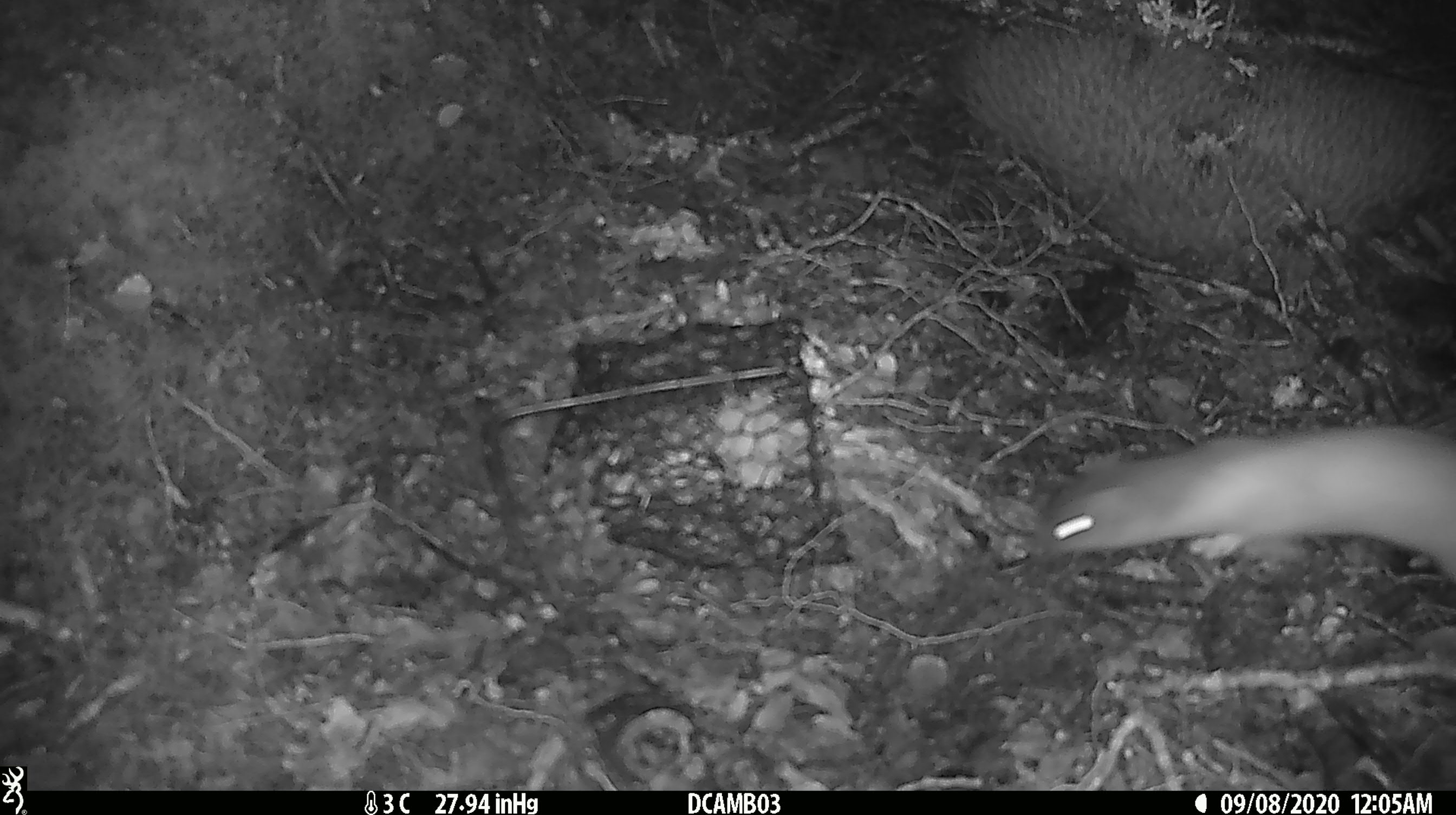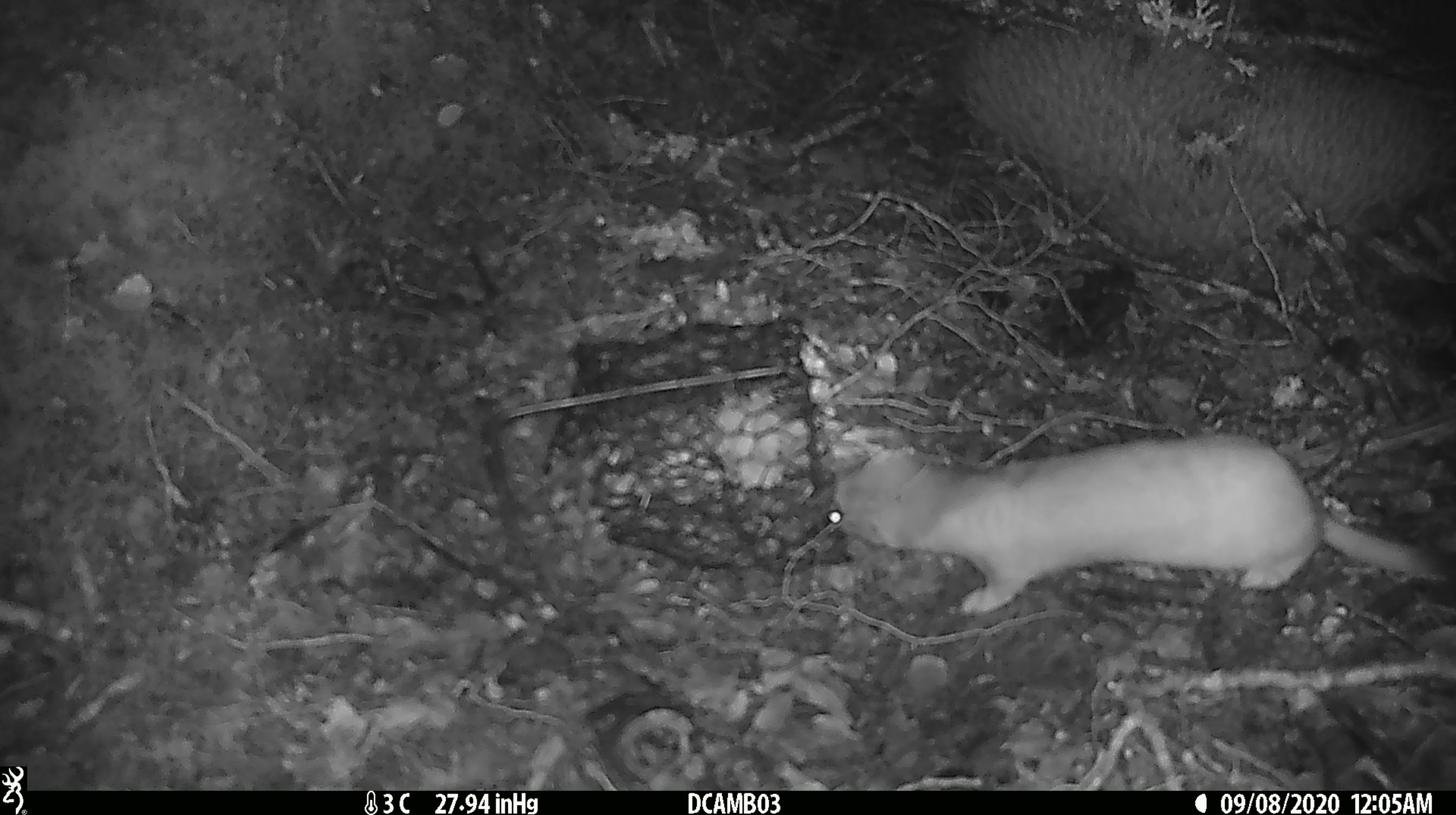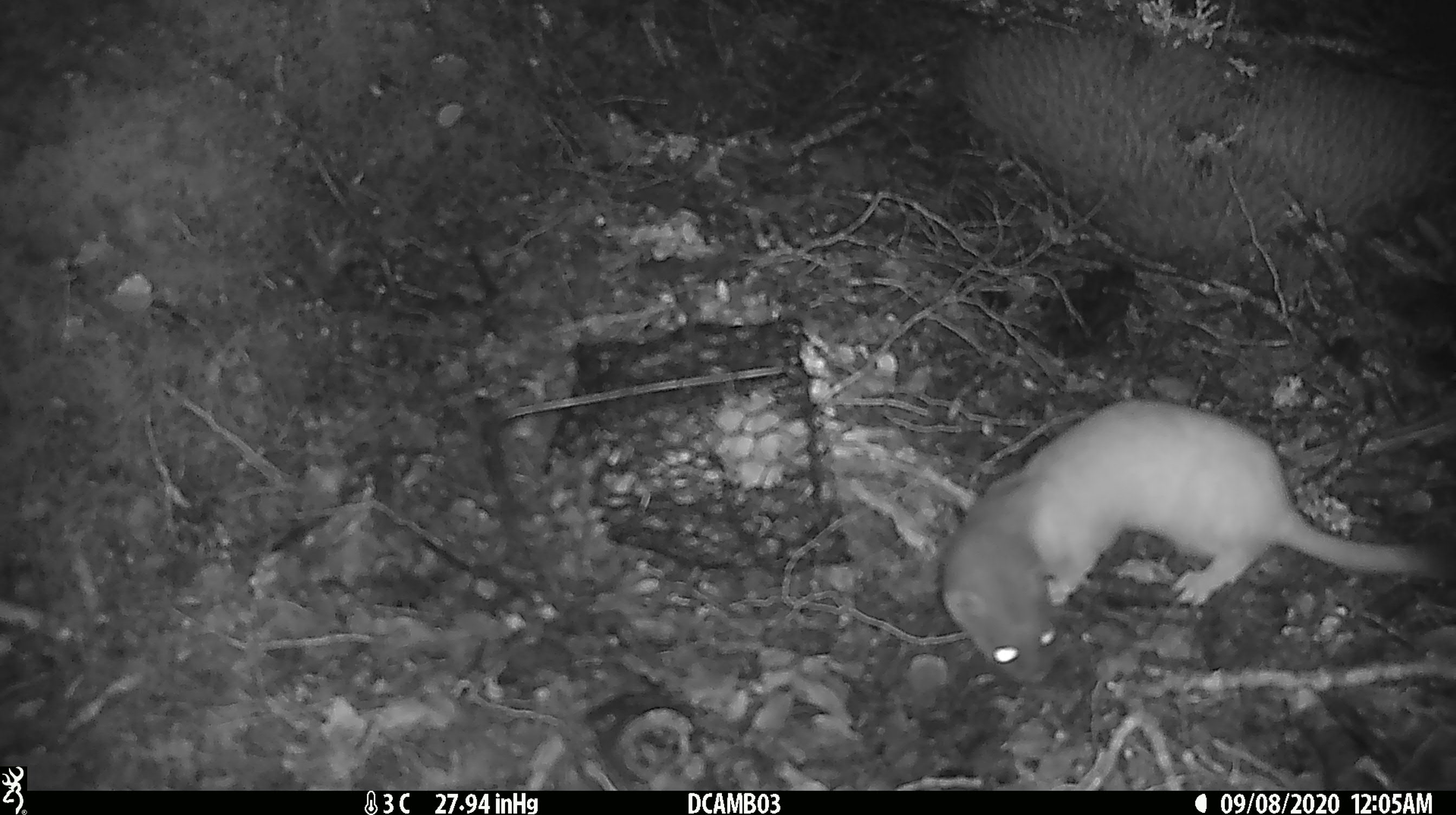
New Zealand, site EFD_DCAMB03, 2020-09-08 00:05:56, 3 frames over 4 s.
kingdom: Animalia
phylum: Chordata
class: Mammalia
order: Carnivora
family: Mustelidae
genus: Mustela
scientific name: Mustela erminea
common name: stoat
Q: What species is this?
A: Stoat (Mustela erminea).